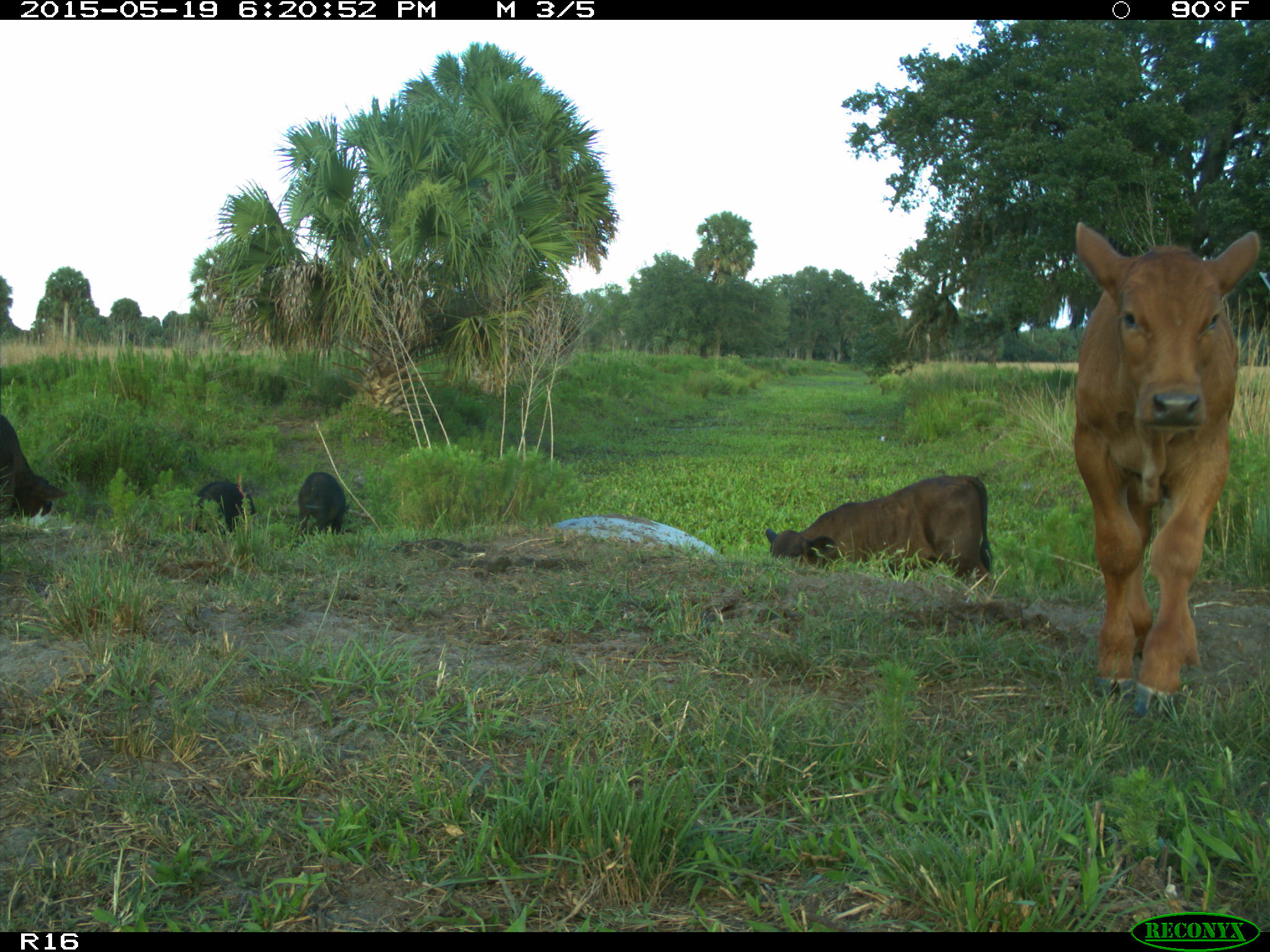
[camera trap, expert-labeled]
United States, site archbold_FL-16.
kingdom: Animalia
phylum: Chordata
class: Mammalia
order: Artiodactyla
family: Suidae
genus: Sus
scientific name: Sus scrofa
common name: wild boar